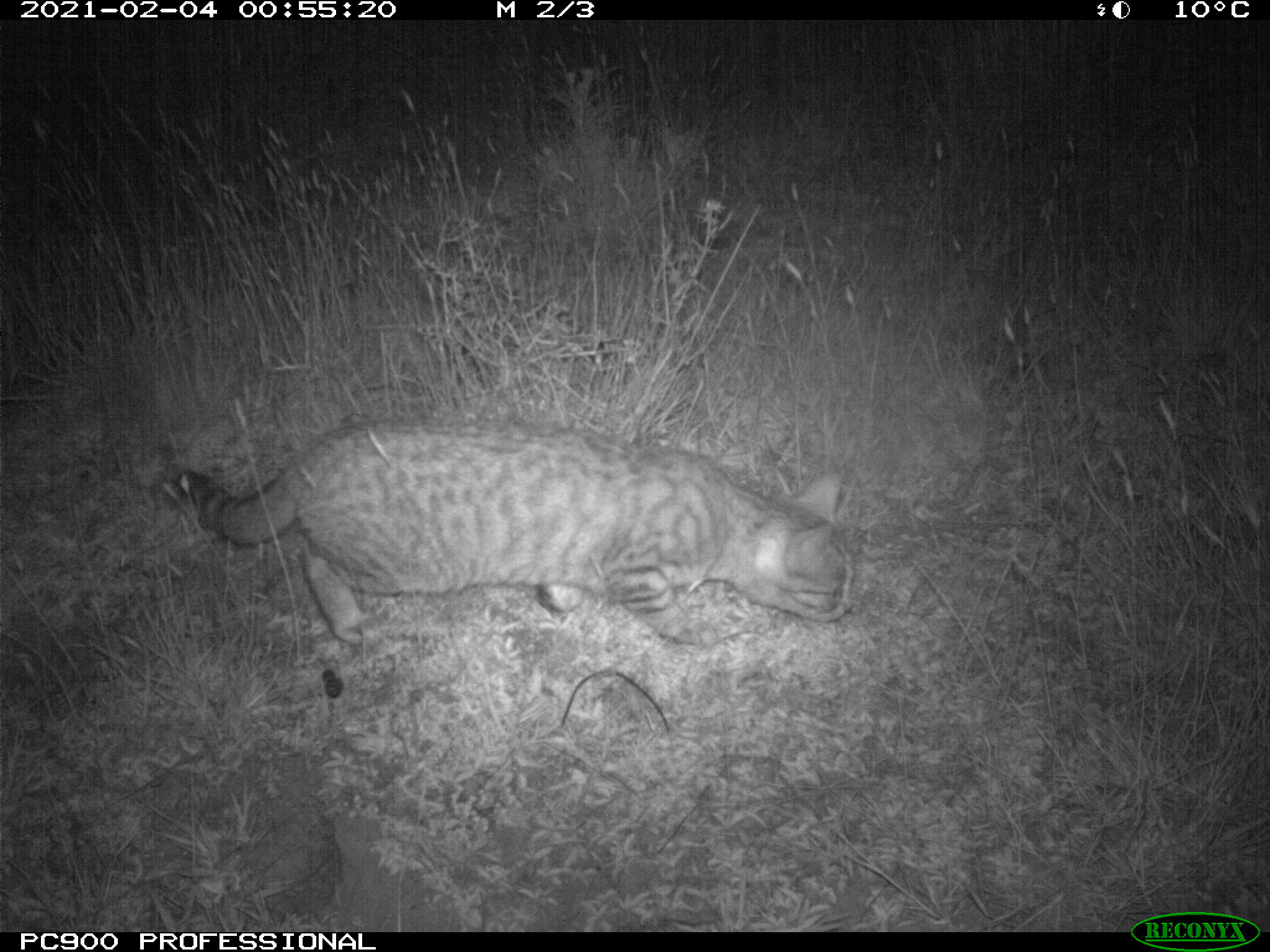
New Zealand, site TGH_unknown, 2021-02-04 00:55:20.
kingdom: Animalia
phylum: Chordata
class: Mammalia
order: Carnivora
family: Felidae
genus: Felis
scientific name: Felis catus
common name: domestic cat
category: cat